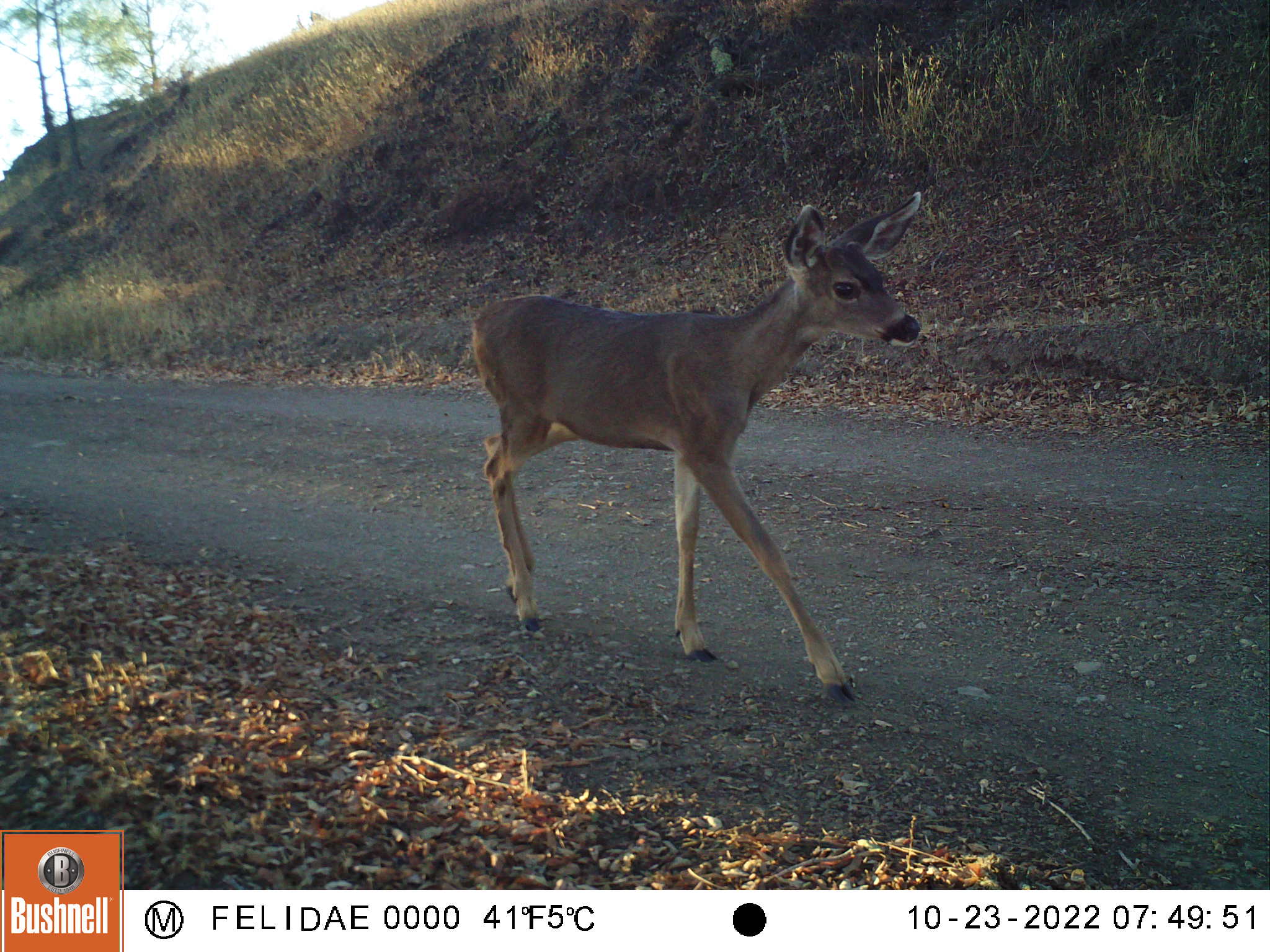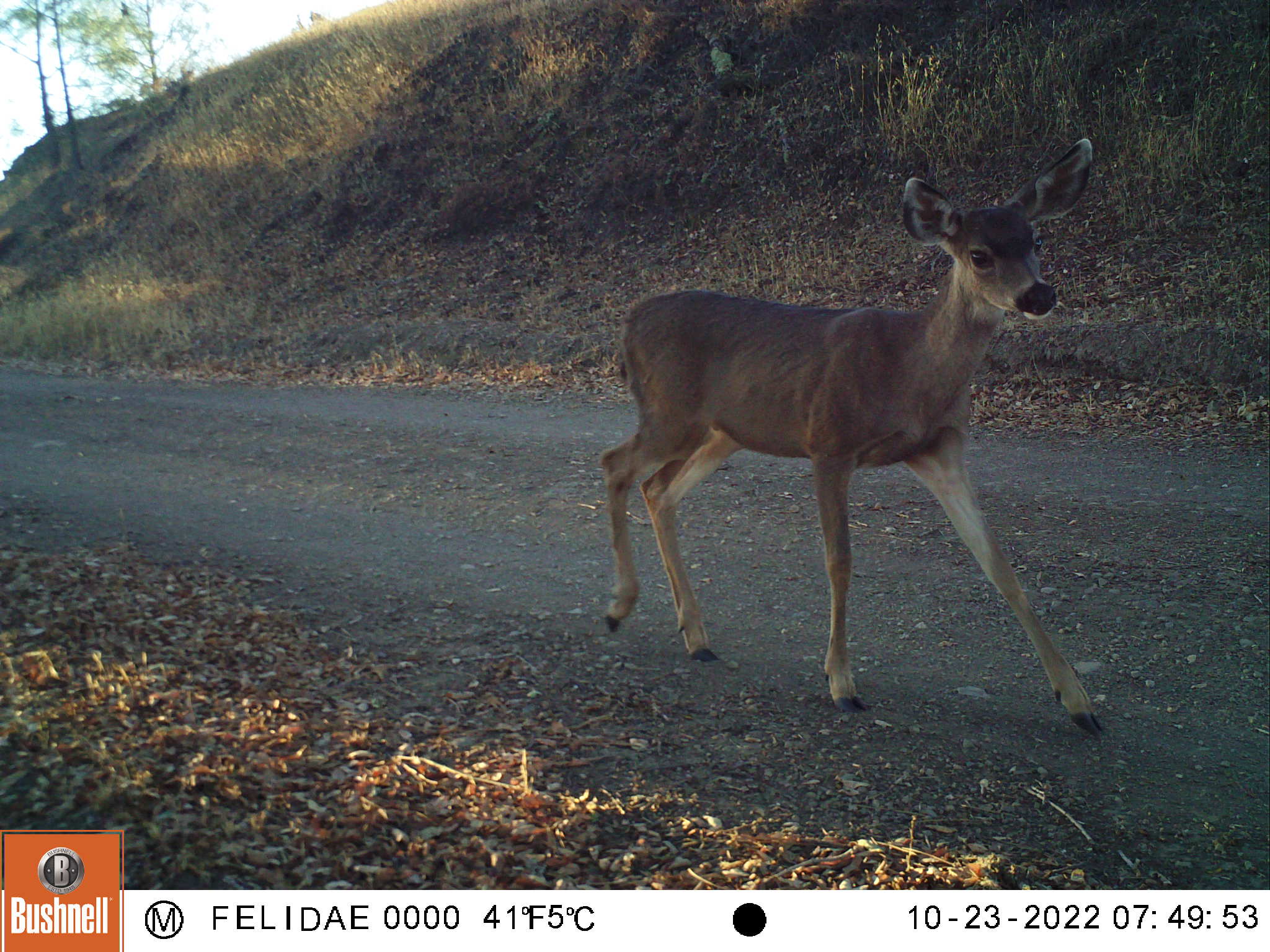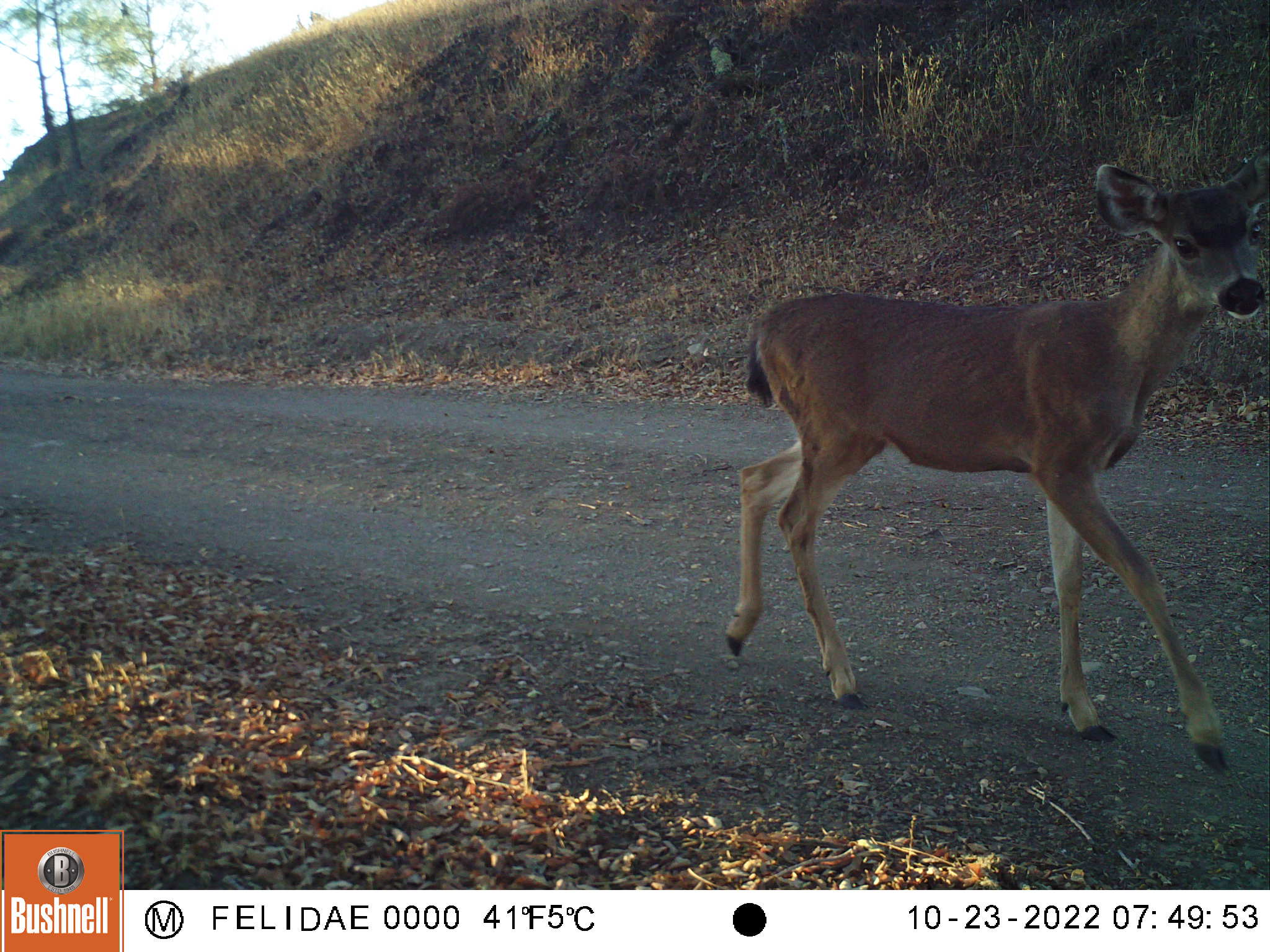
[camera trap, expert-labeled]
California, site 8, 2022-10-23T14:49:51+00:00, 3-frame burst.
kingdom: Animalia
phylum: Chordata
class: Mammalia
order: Artiodactyla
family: Cervidae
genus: Odocoileus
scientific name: Odocoileus hemionus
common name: mule deer